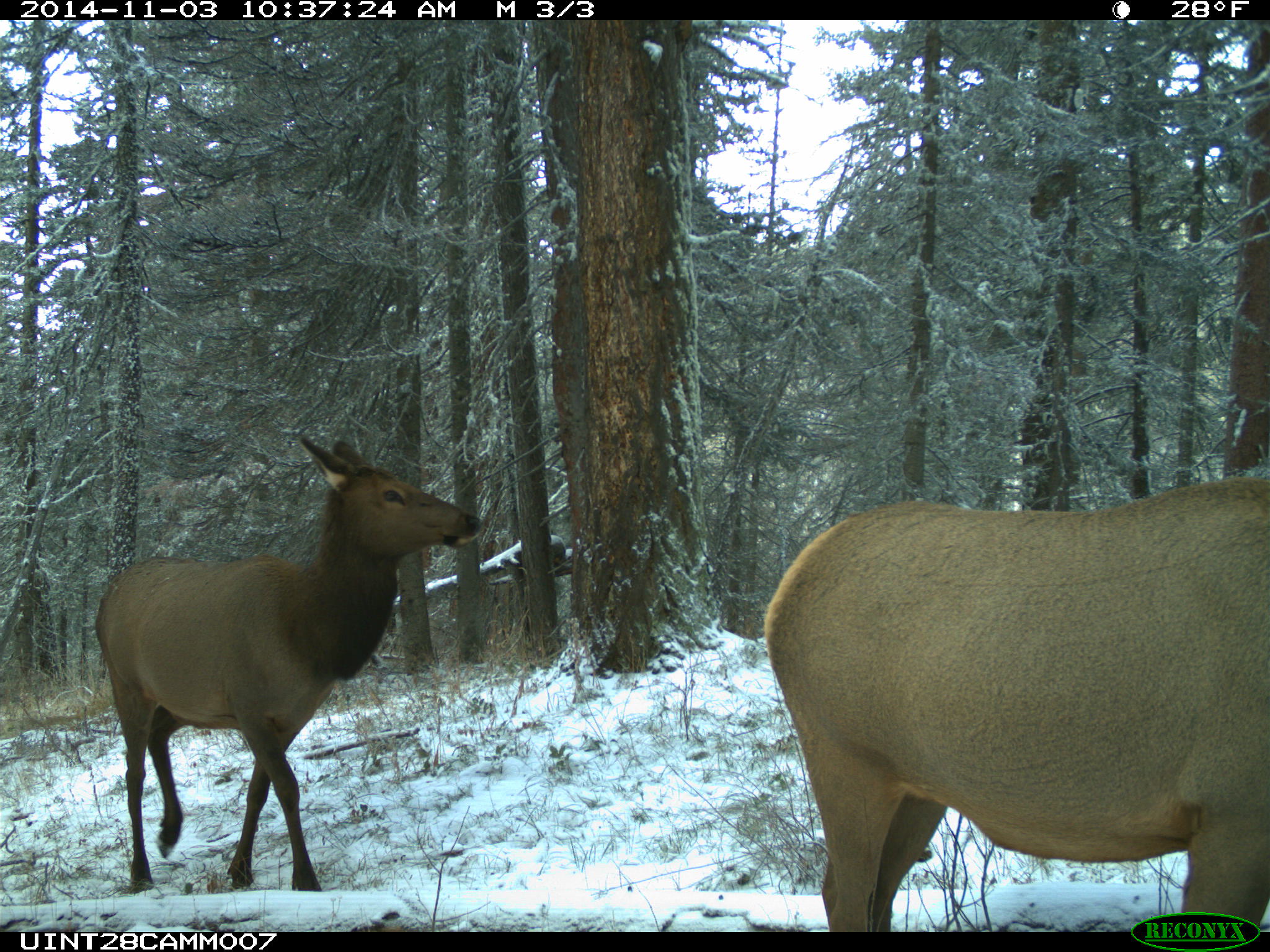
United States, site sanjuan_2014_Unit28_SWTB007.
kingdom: Animalia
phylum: Chordata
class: Mammalia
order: Artiodactyla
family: Cervidae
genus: Cervus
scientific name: Cervus elaphus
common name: red deer